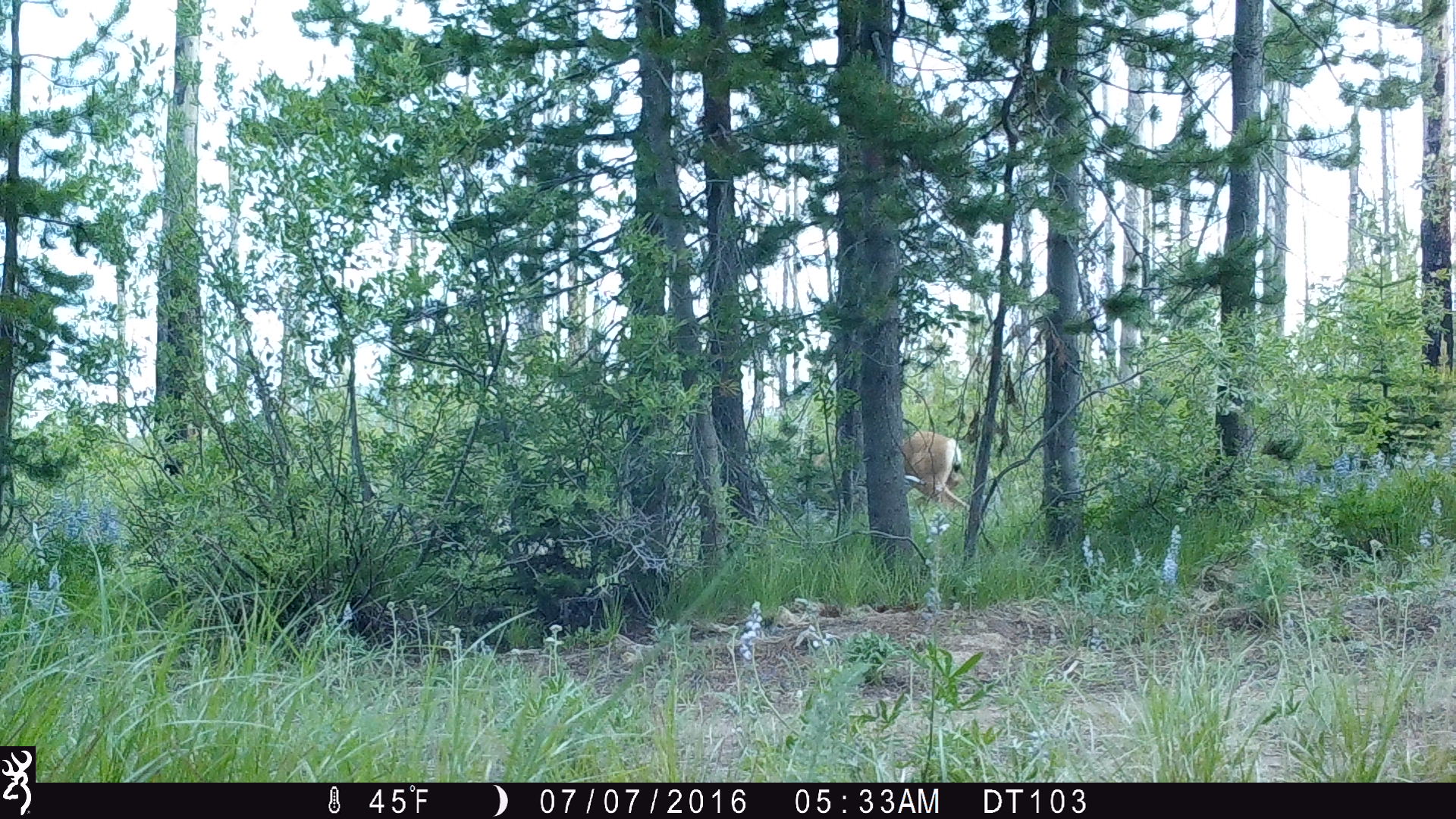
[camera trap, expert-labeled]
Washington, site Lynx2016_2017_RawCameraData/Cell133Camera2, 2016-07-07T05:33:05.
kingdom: Animalia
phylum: Chordata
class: Mammalia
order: Artiodactyla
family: Cervidae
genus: Odocoileus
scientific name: Odocoileus hemionus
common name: mule deer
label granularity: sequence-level